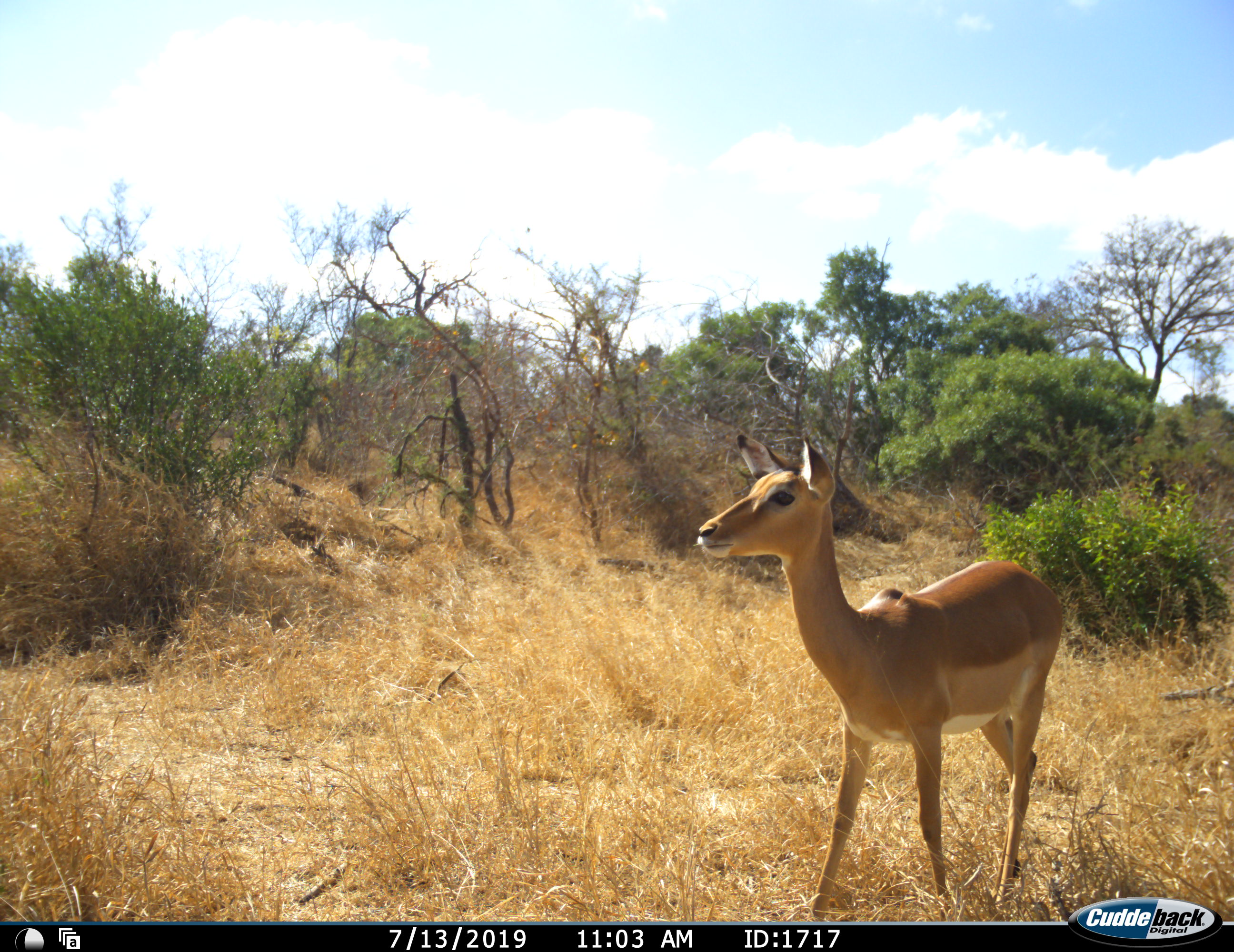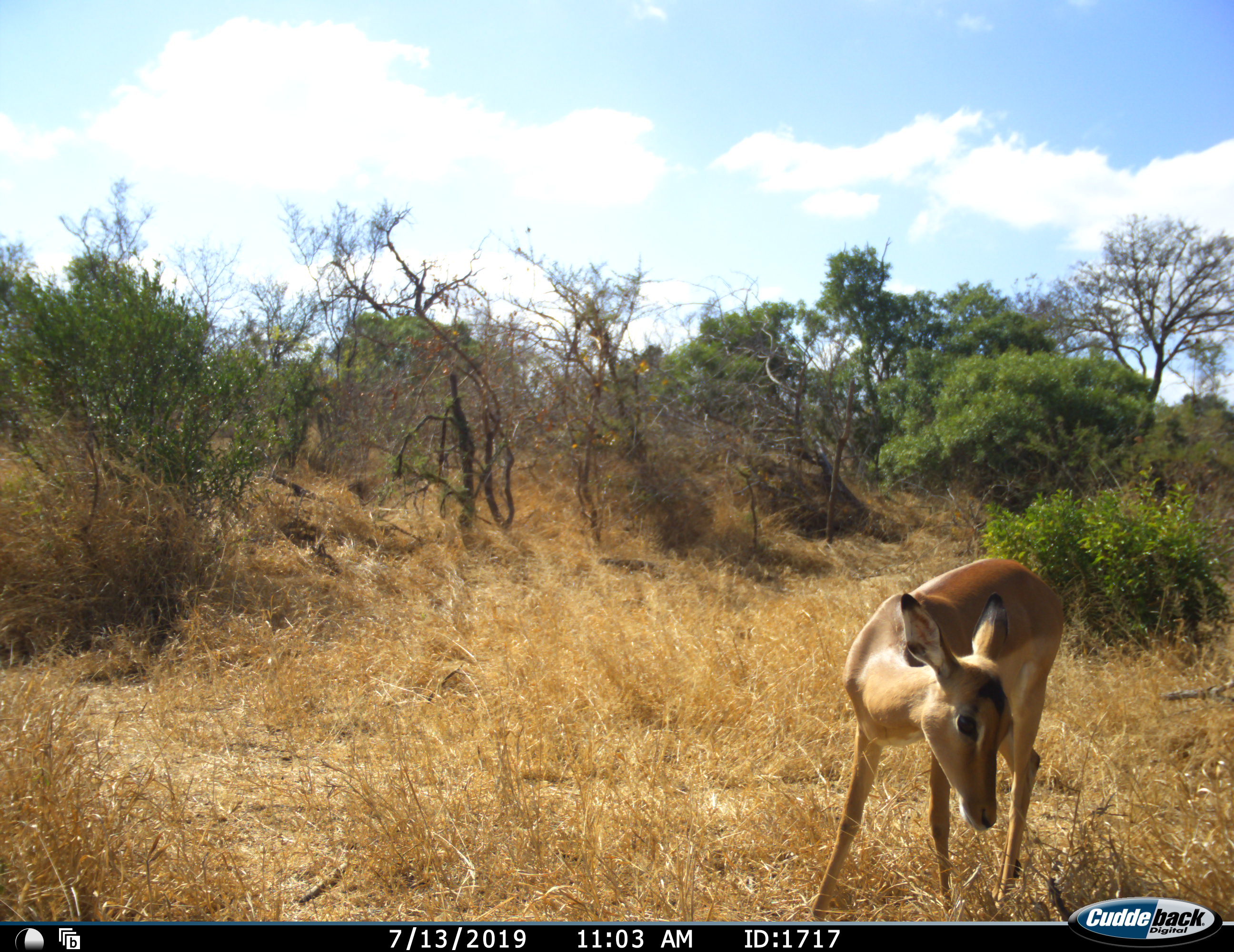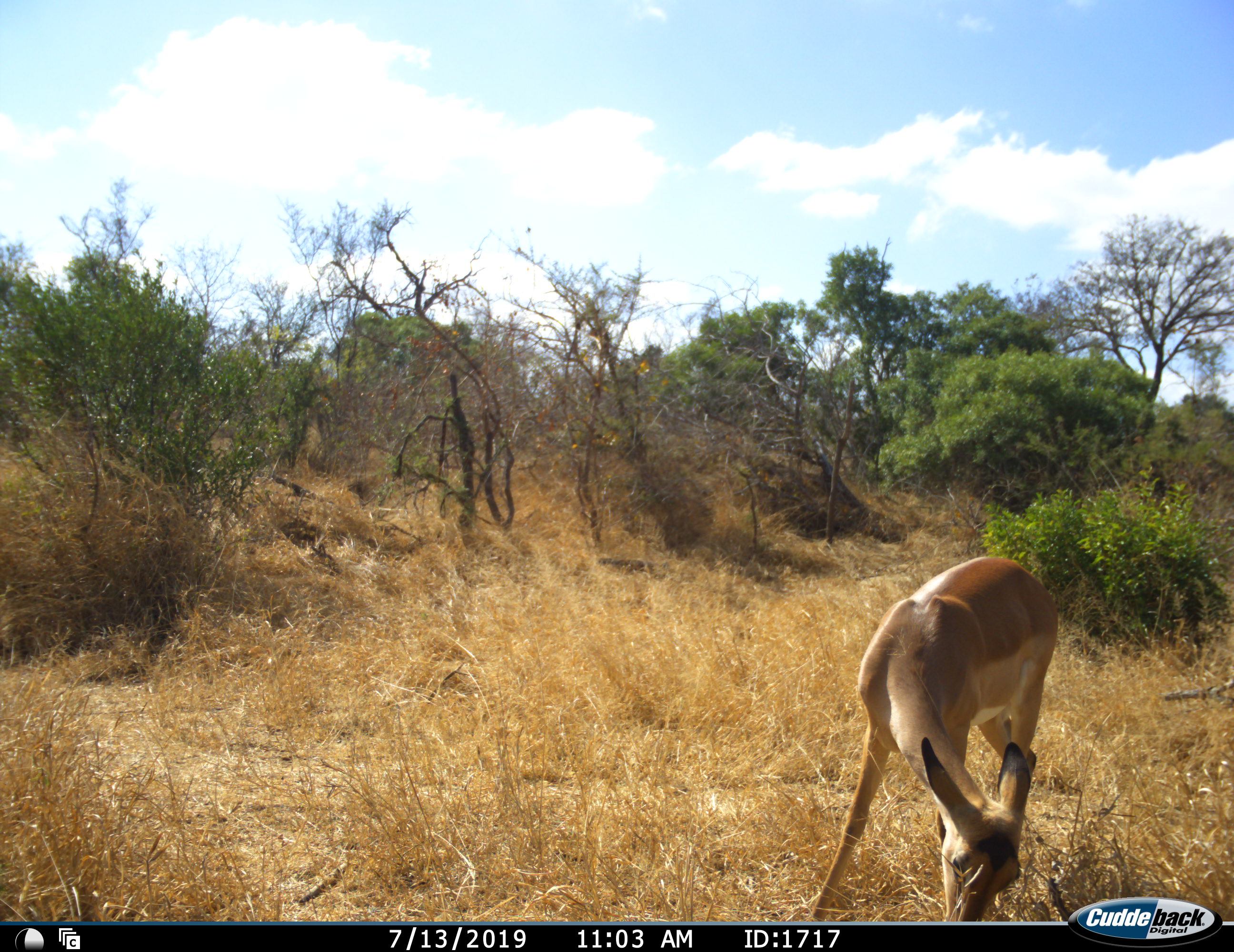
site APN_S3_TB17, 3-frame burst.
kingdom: Animalia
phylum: Chordata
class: Mammalia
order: Artiodactyla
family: Bovidae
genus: Aepyceros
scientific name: Aepyceros melampus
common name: impala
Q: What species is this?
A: Impala (Aepyceros melampus).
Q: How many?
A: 1.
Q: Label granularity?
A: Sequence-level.